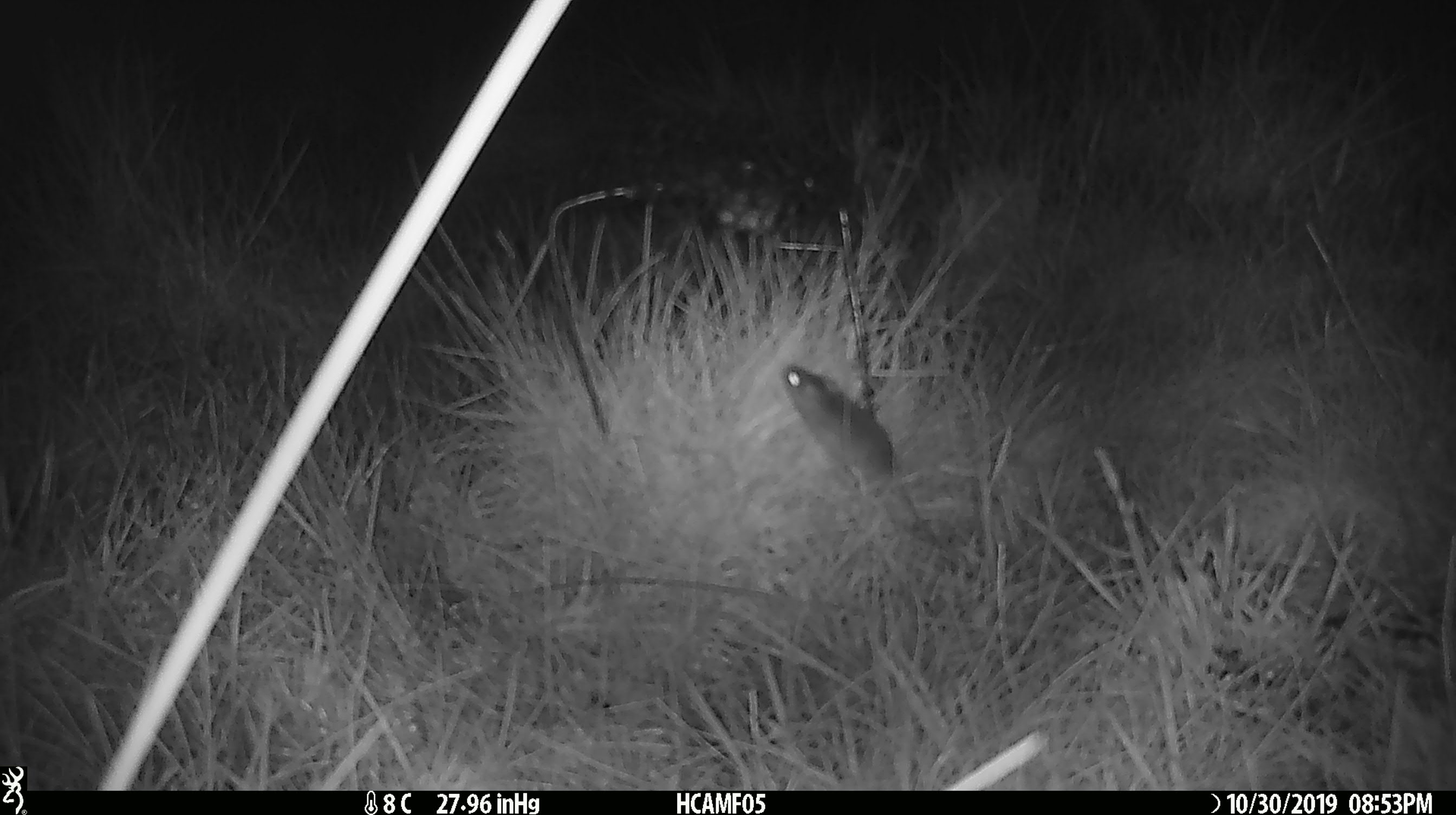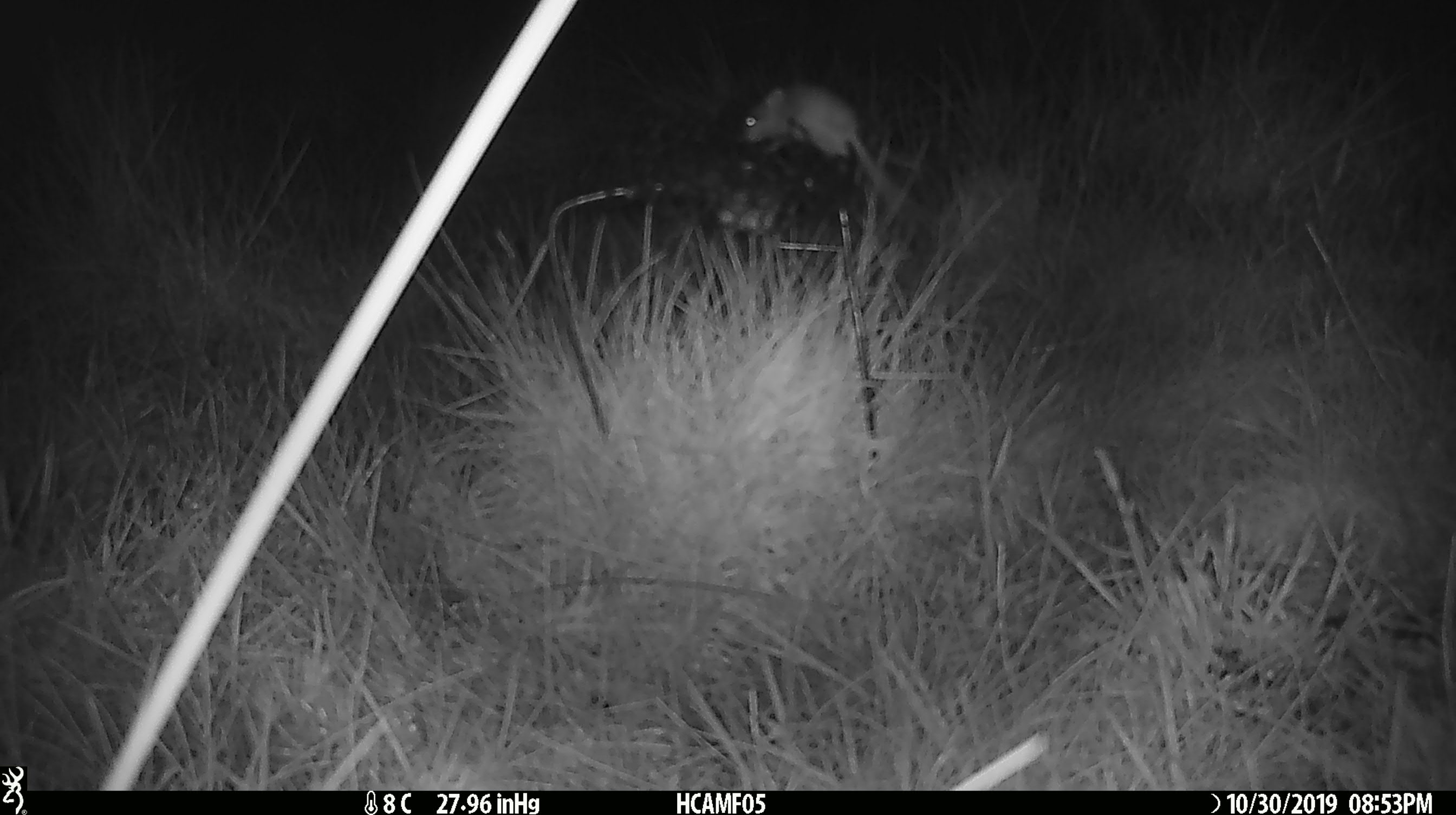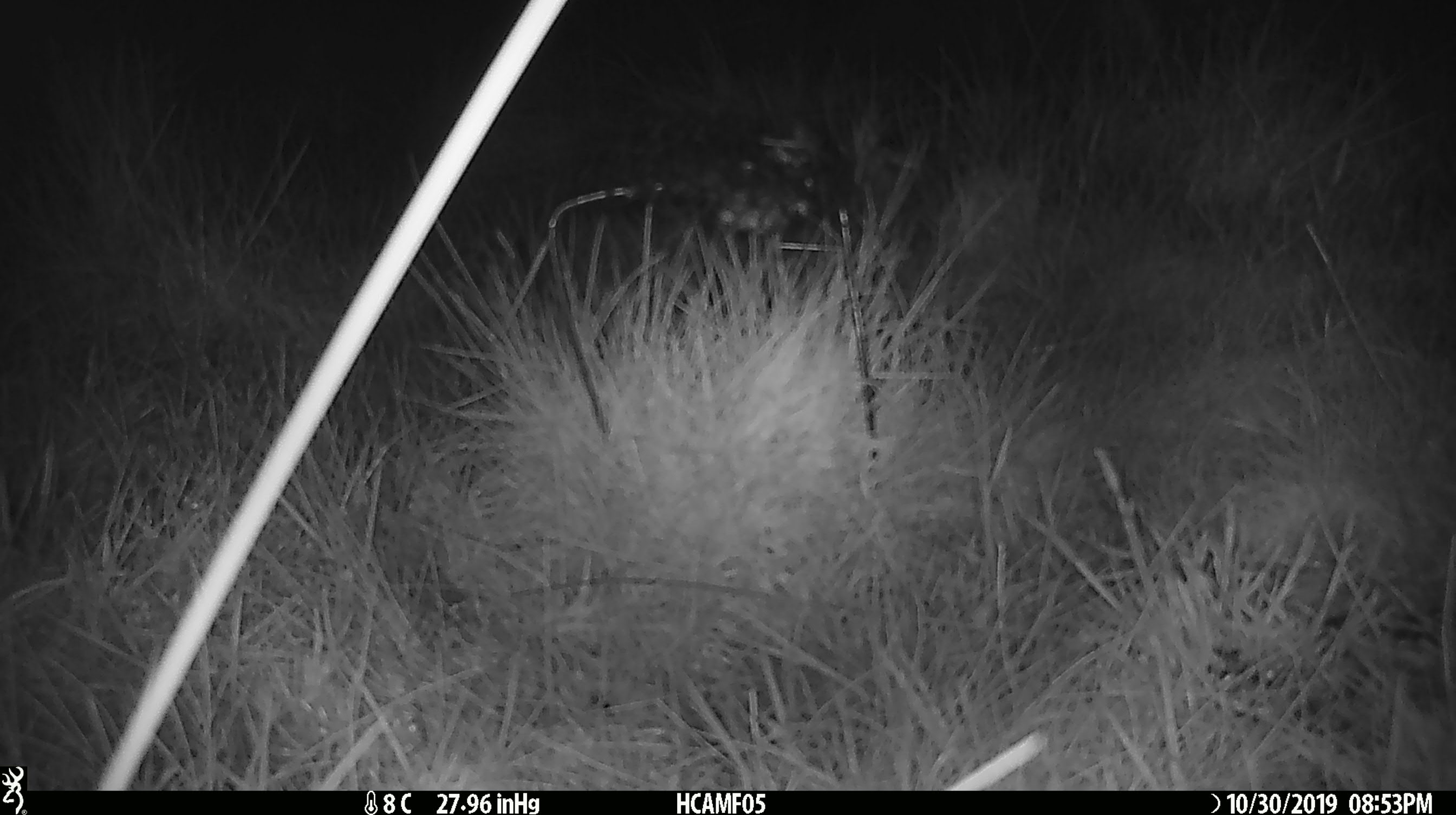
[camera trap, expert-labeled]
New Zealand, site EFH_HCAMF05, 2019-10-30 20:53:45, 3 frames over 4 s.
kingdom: Animalia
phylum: Chordata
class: Mammalia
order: Rodentia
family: Muridae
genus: Mus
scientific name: Mus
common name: mouse